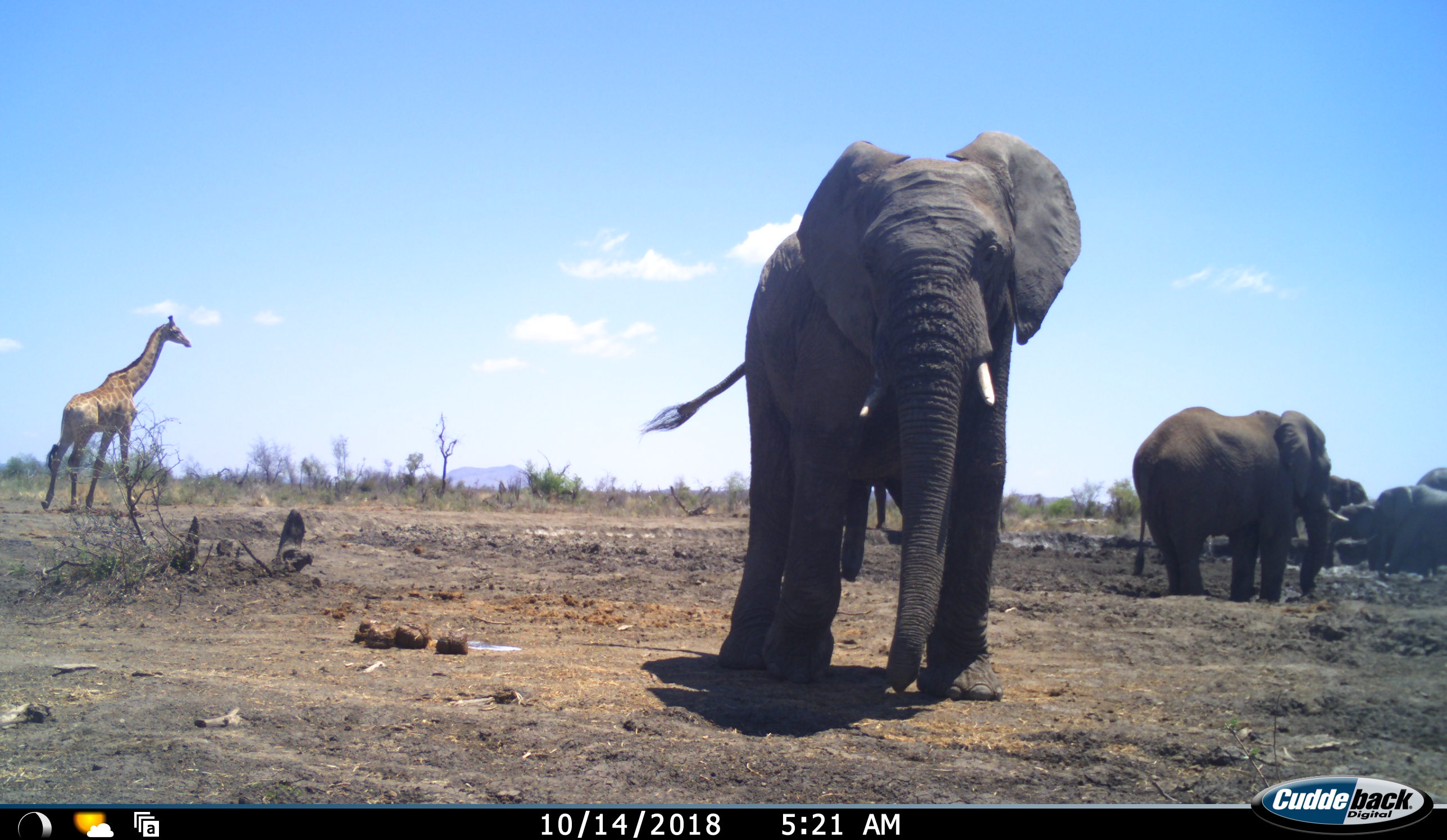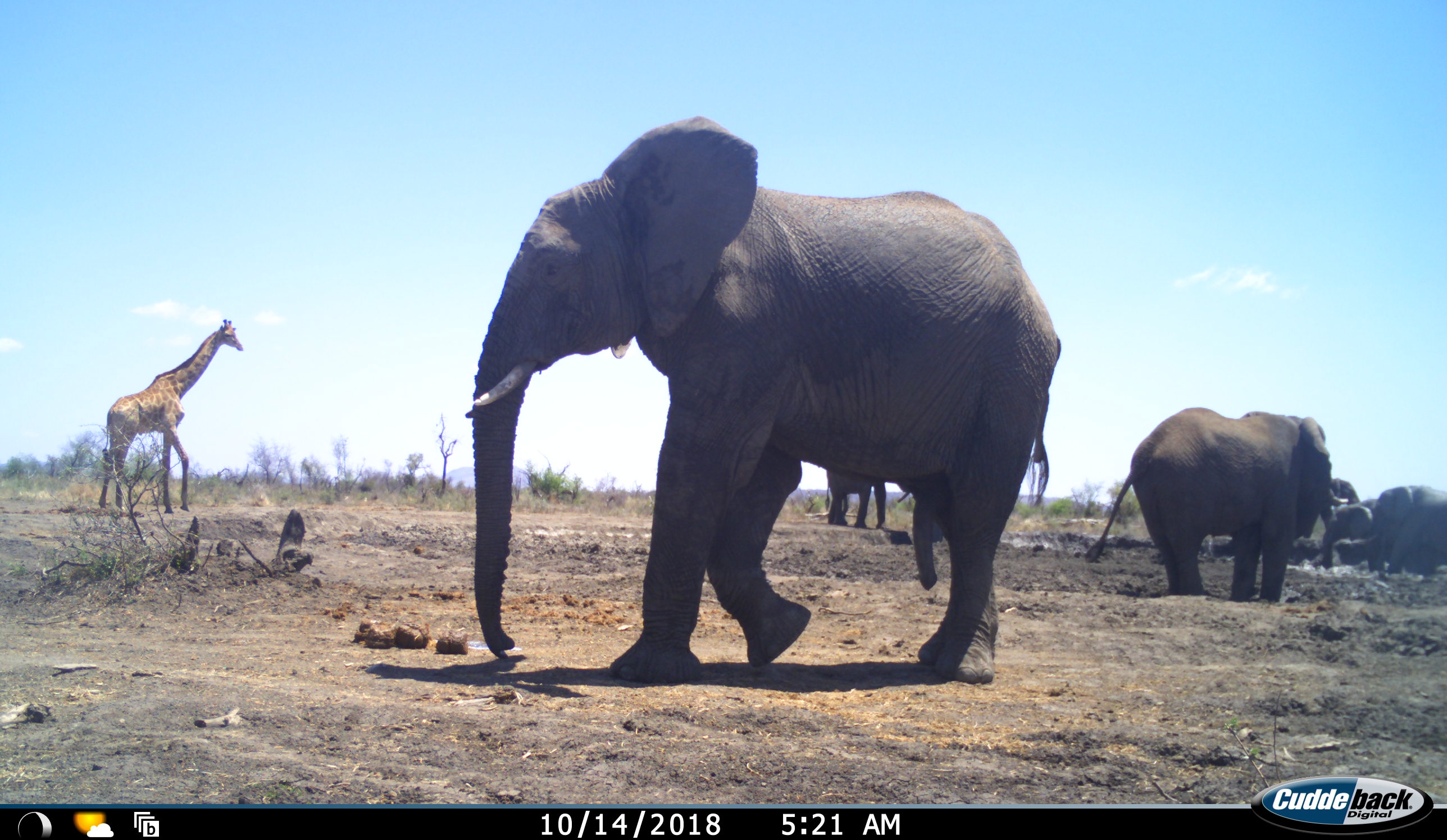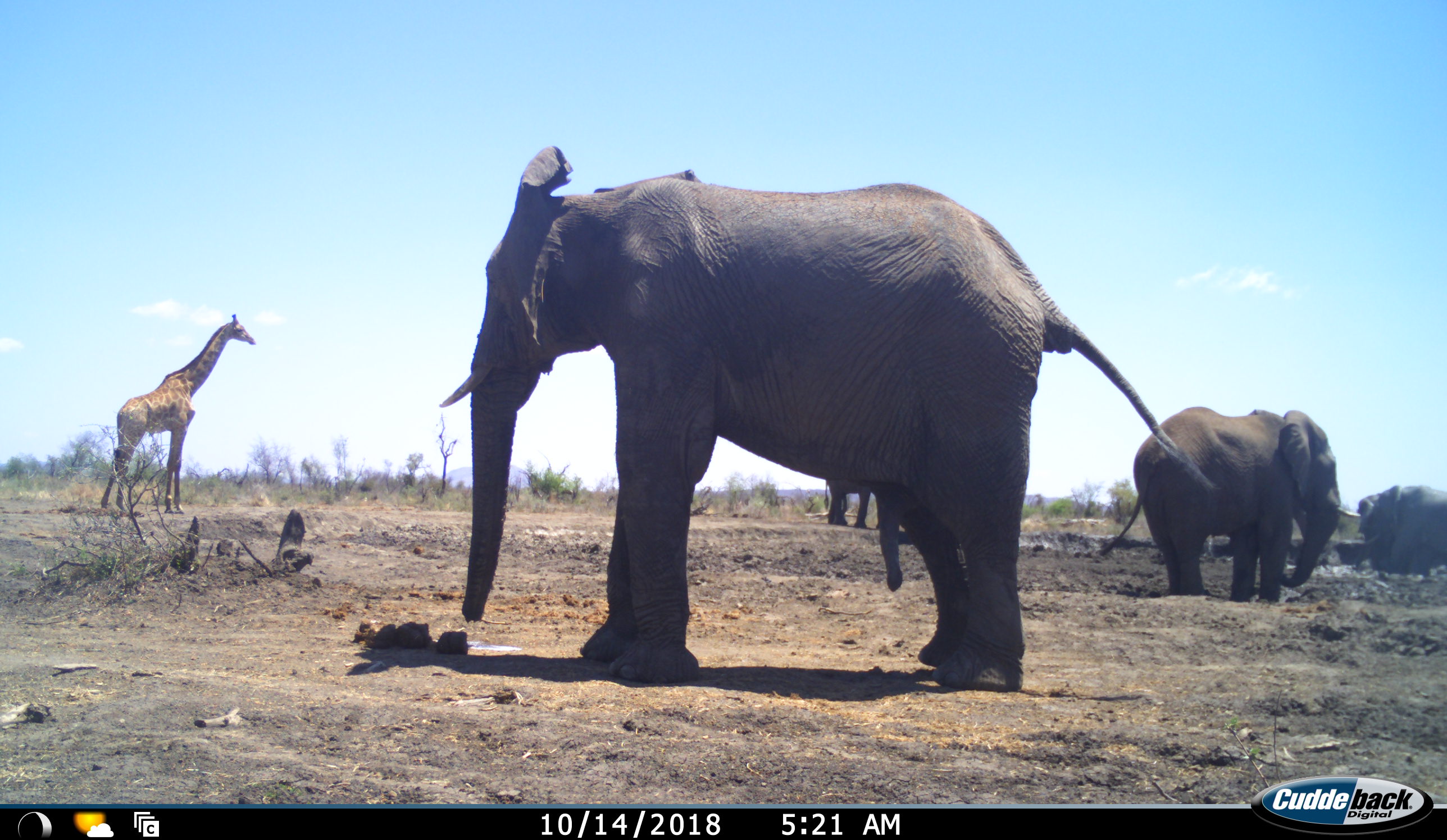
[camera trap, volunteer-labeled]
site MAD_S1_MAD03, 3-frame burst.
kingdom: Animalia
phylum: Chordata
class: Mammalia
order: Proboscidea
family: Elephantidae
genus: Loxodonta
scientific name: Loxodonta africana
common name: african bush elephant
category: elephant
Elephant (african bush elephant) (Loxodonta africana), count 5. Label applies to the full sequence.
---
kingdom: Animalia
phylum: Chordata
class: Mammalia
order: Artiodactyla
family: Giraffidae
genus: Giraffa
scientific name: Giraffa camelopardalis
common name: giraffe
Giraffe (Giraffa camelopardalis), count 1. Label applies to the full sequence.